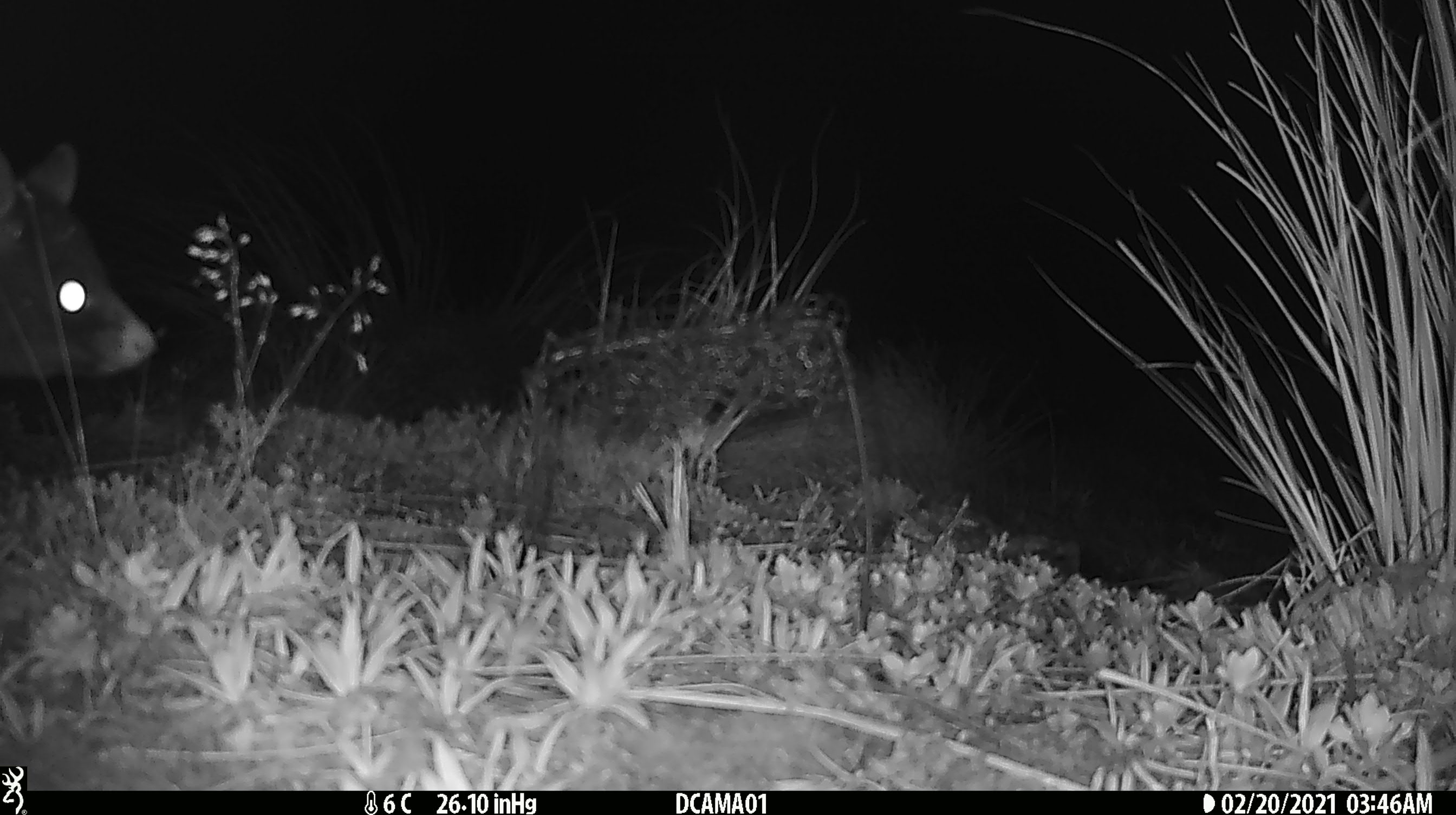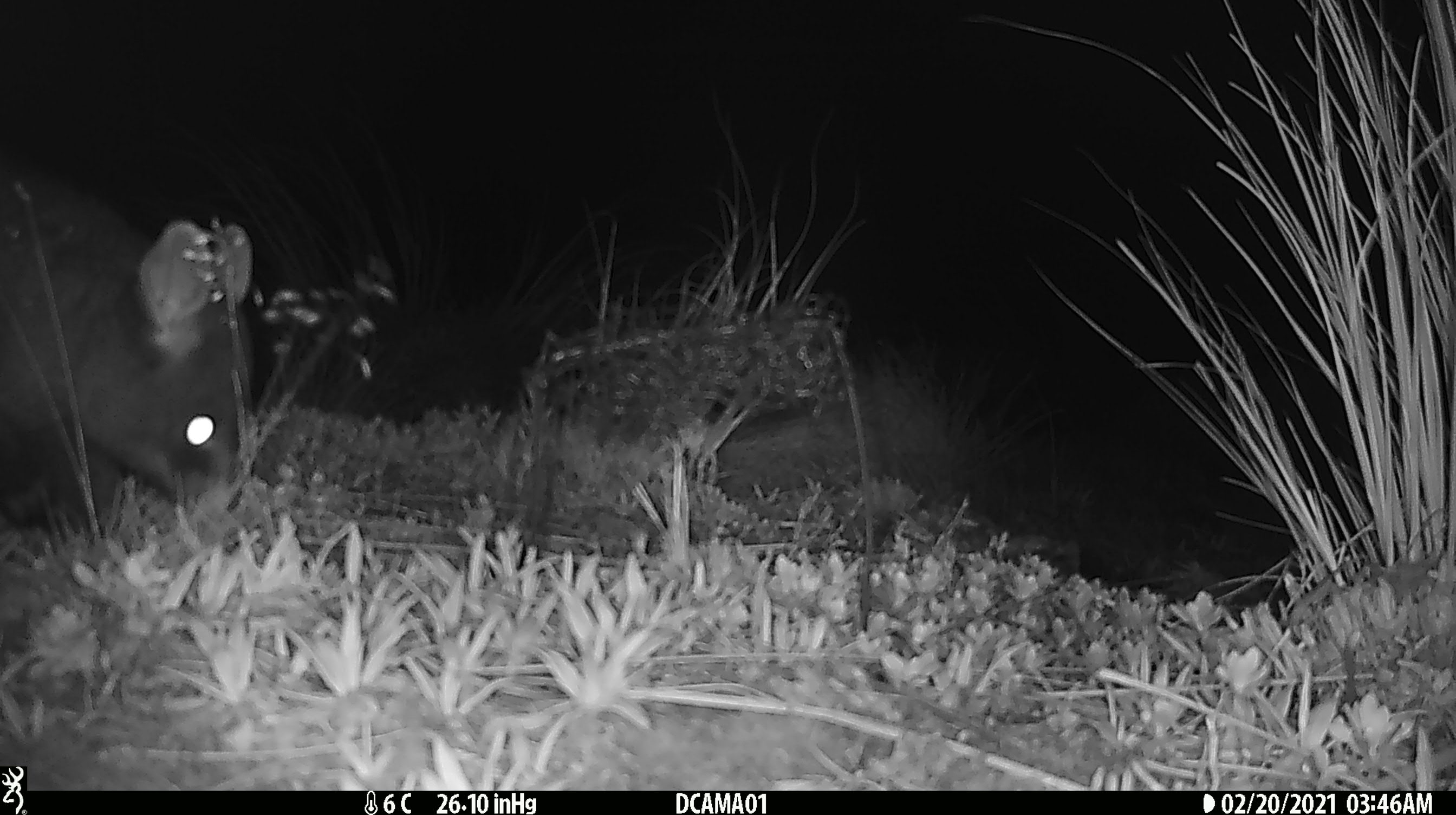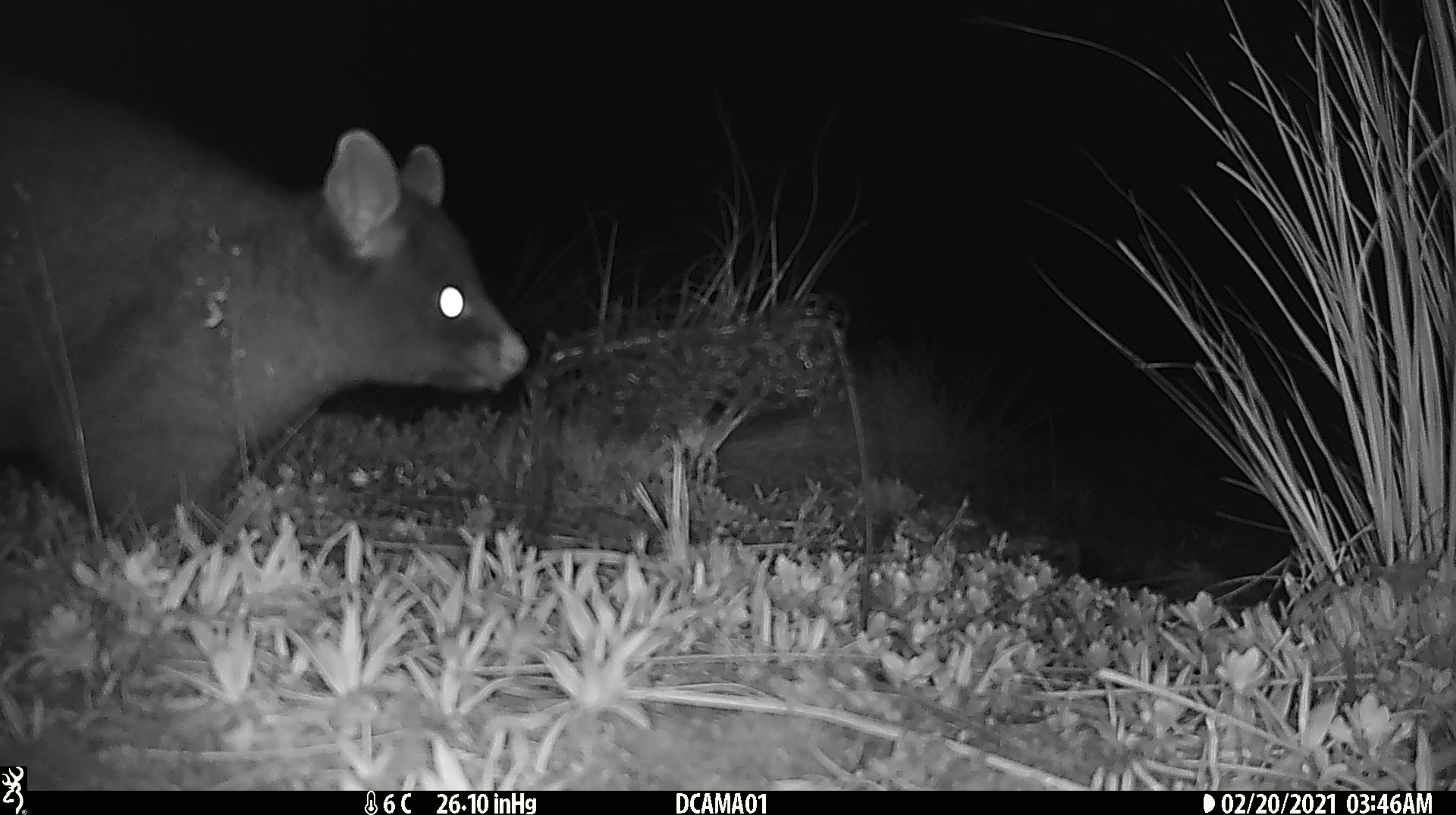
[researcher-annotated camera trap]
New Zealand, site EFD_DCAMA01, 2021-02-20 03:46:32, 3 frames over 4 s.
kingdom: Animalia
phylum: Chordata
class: Mammalia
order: Diprotodontia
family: Phalangeridae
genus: Trichosurus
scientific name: Trichosurus vulpecula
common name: common brushtail possum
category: possum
Possum (common brushtail possum) (Trichosurus vulpecula).